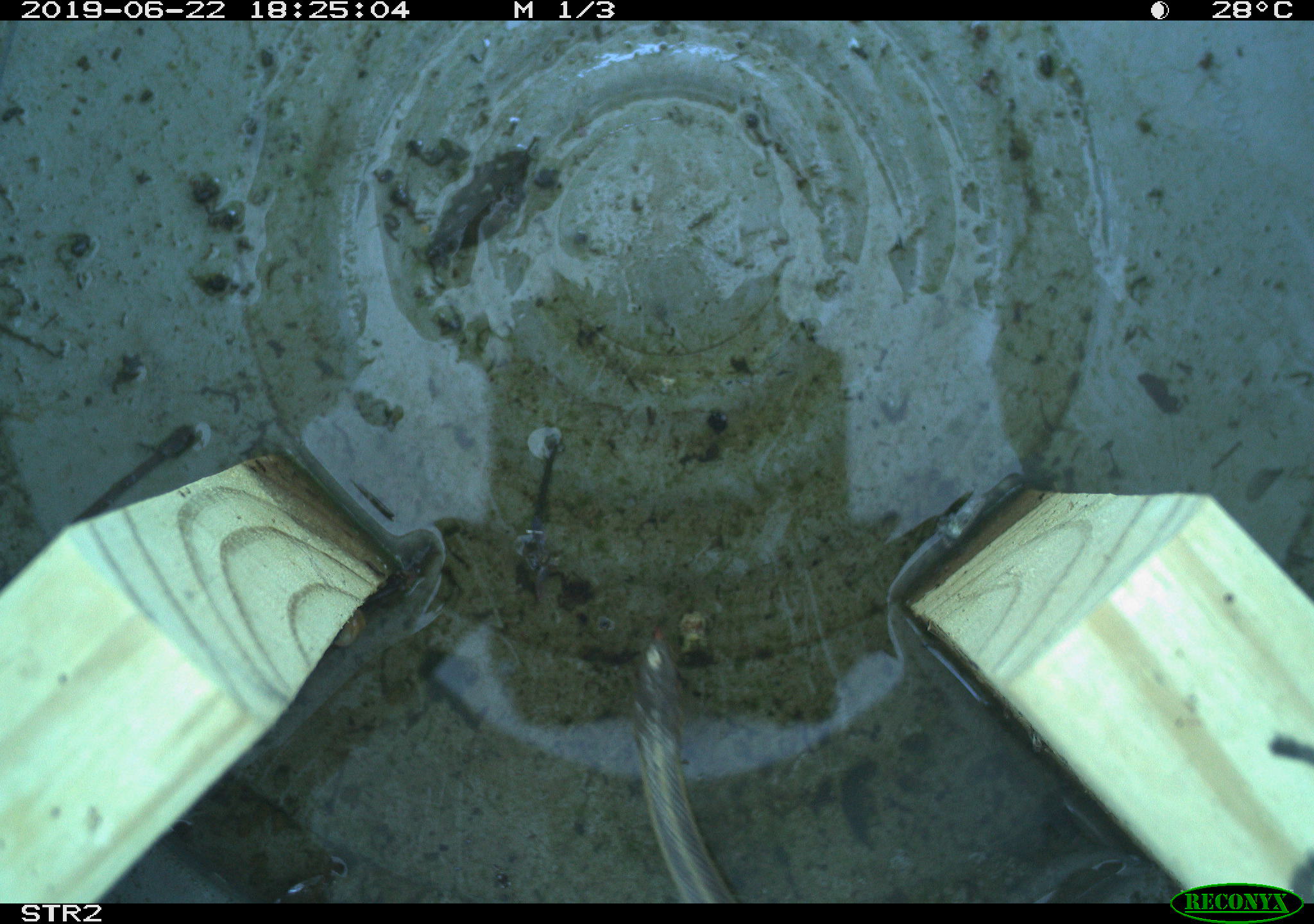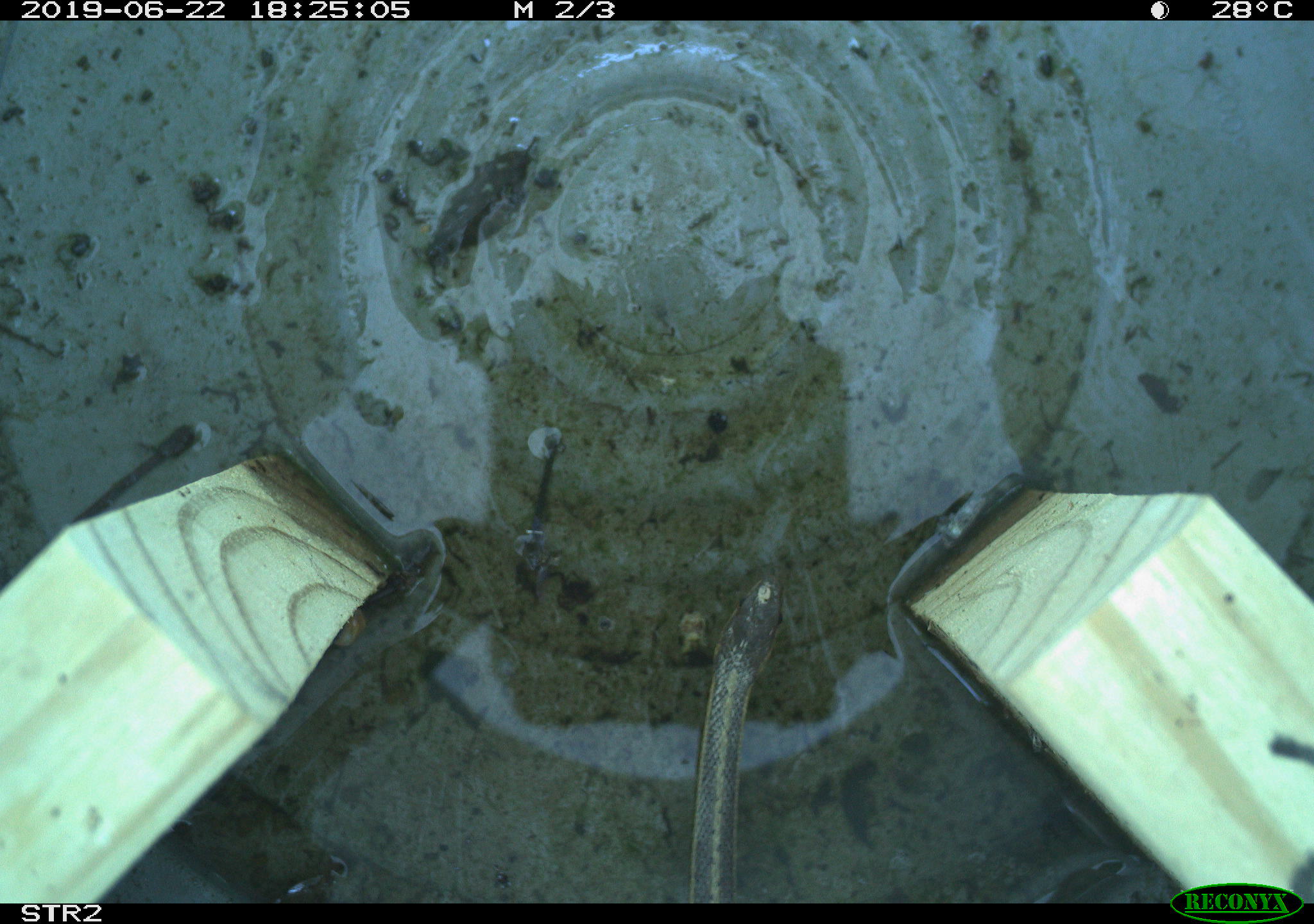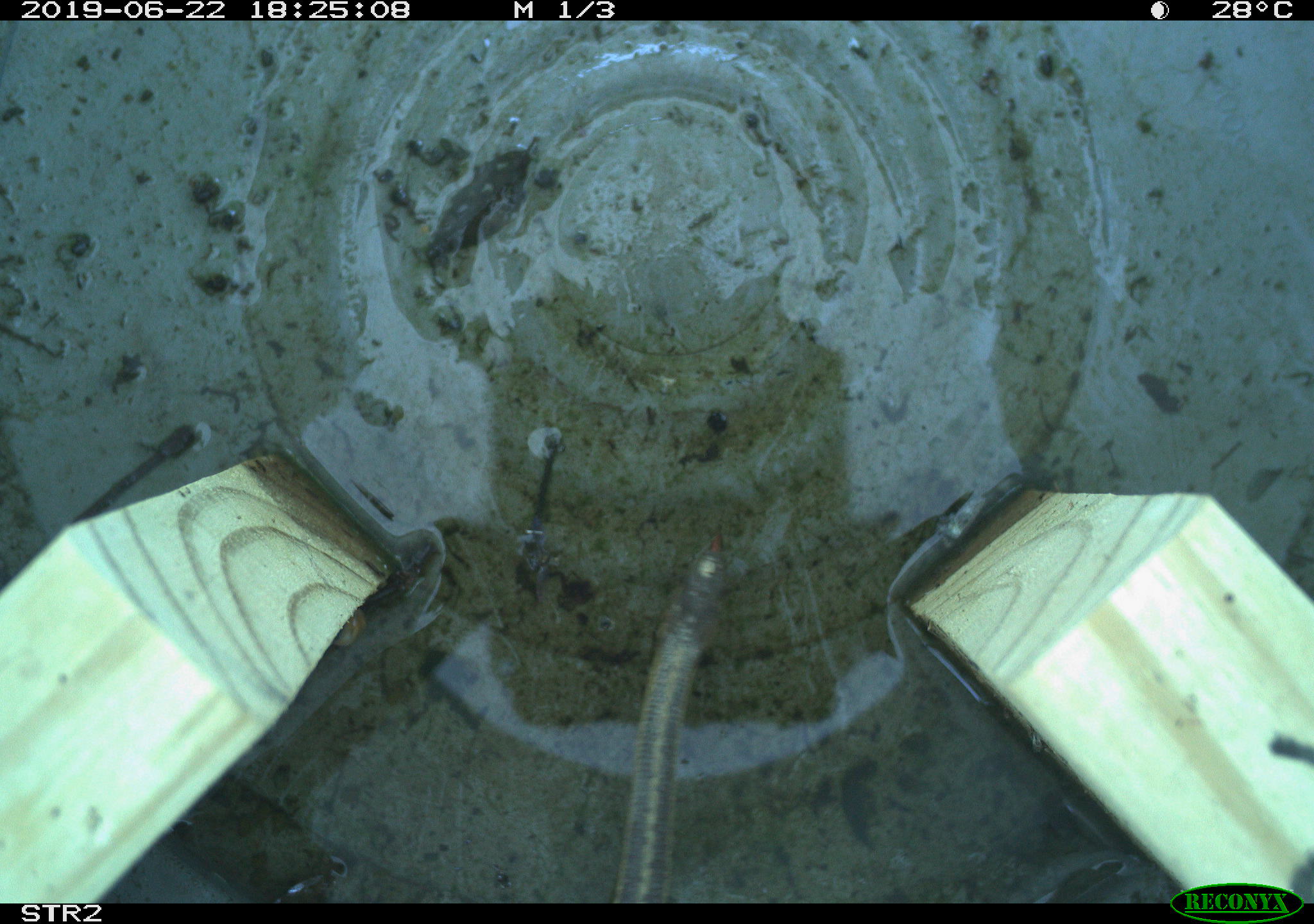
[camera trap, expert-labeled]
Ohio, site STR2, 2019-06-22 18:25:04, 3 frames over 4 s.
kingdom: Animalia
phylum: Chordata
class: Reptilia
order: Squamata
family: Colubridae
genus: Thamnophis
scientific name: Thamnophis sirtalis sirtalis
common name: eastern gartersnake